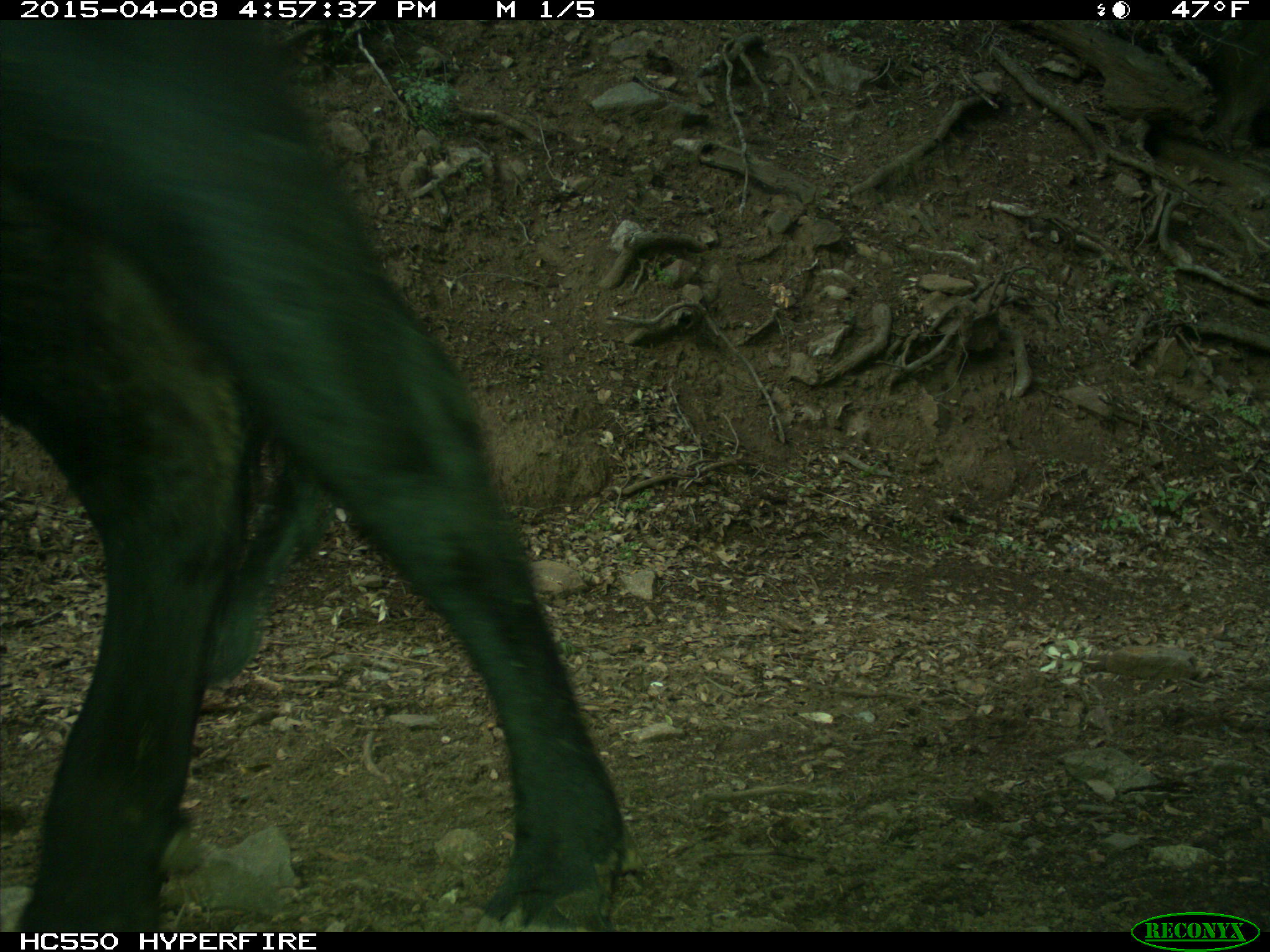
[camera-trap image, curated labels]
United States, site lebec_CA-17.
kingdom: Animalia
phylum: Chordata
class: Mammalia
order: Artiodactyla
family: Bovidae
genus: Bos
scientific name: Bos taurus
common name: domestic cow